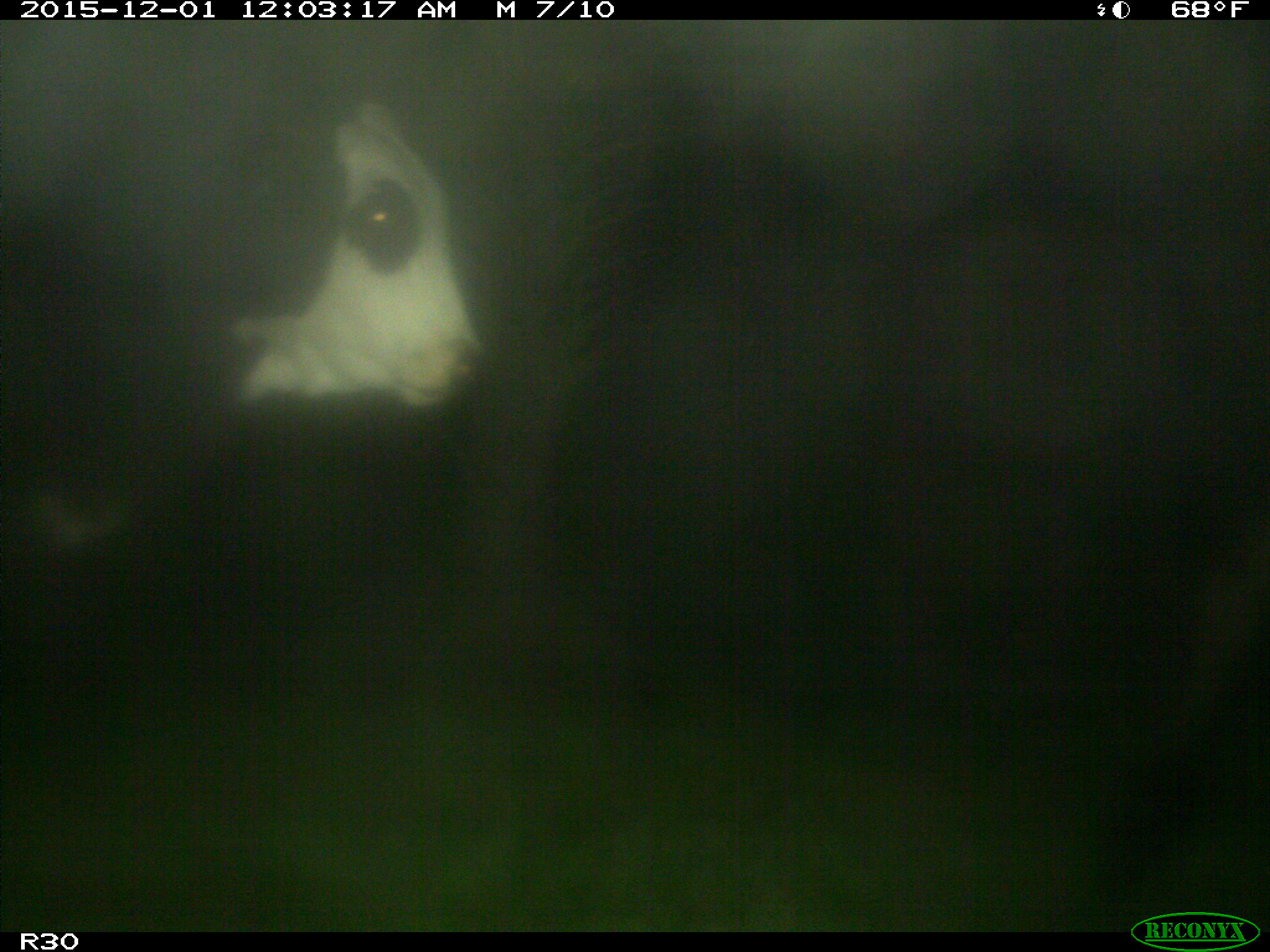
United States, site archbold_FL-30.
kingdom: Animalia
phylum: Chordata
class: Mammalia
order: Artiodactyla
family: Bovidae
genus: Bos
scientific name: Bos taurus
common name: domestic cow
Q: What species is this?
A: Bos taurus (domestic cow).